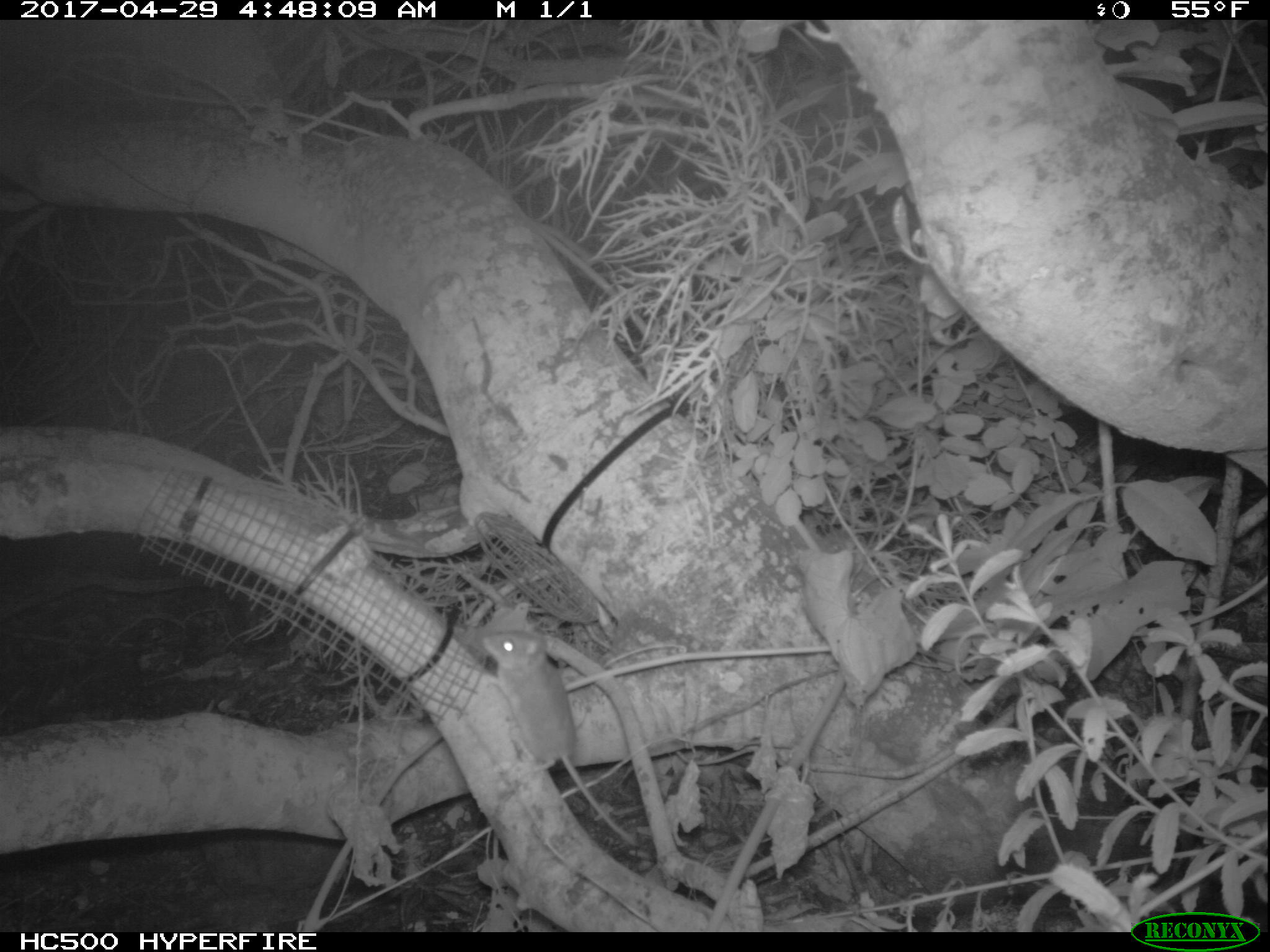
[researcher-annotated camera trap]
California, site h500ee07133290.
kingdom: Animalia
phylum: Chordata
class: Mammalia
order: Rodentia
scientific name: Rodentia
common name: rodent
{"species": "rodent (Rodentia)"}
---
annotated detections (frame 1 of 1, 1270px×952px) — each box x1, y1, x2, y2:
rodent: 476, 630, 636, 847